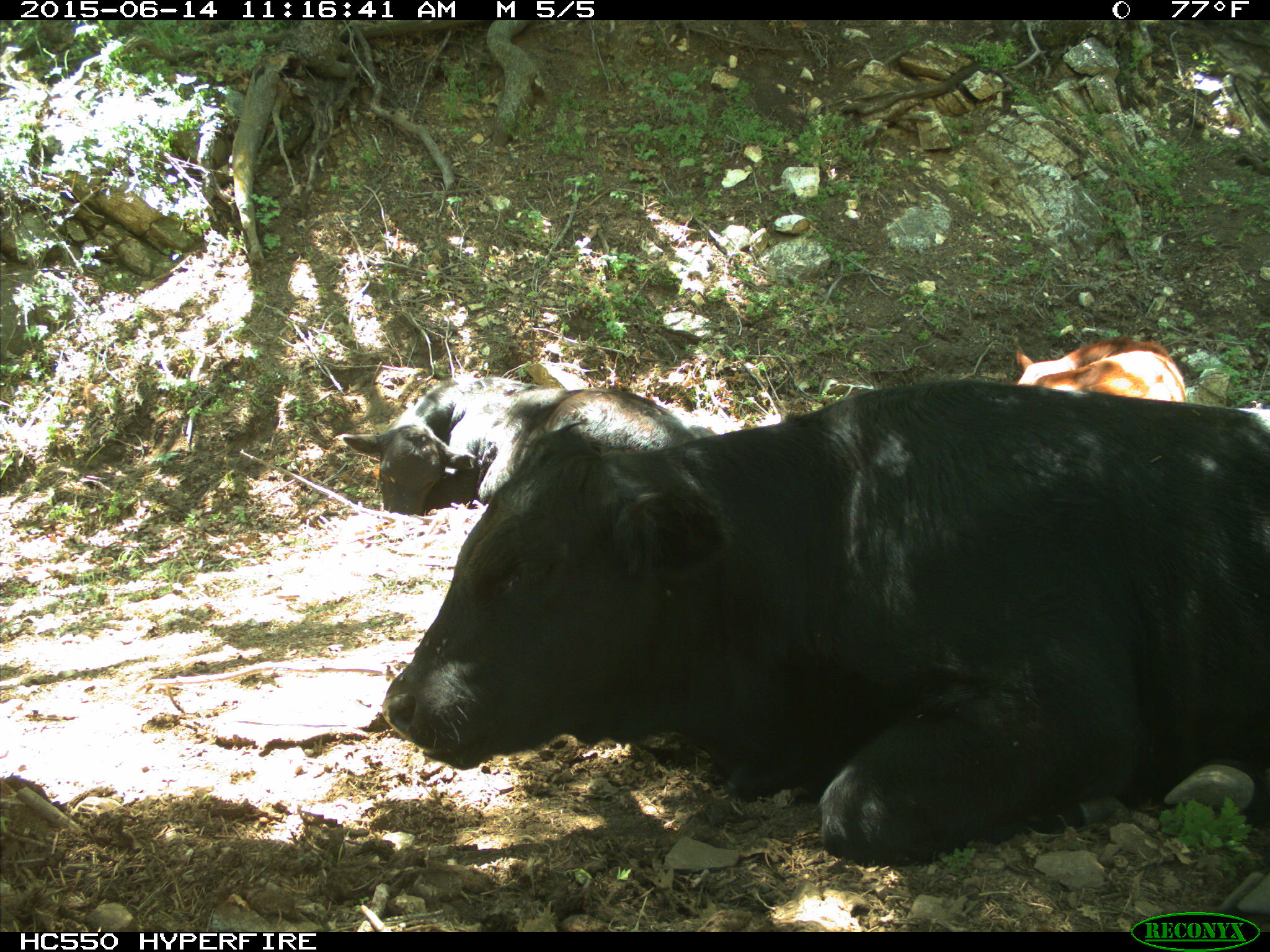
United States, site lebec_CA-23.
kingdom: Animalia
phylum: Chordata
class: Mammalia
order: Artiodactyla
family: Bovidae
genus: Bos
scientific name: Bos taurus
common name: domestic cow